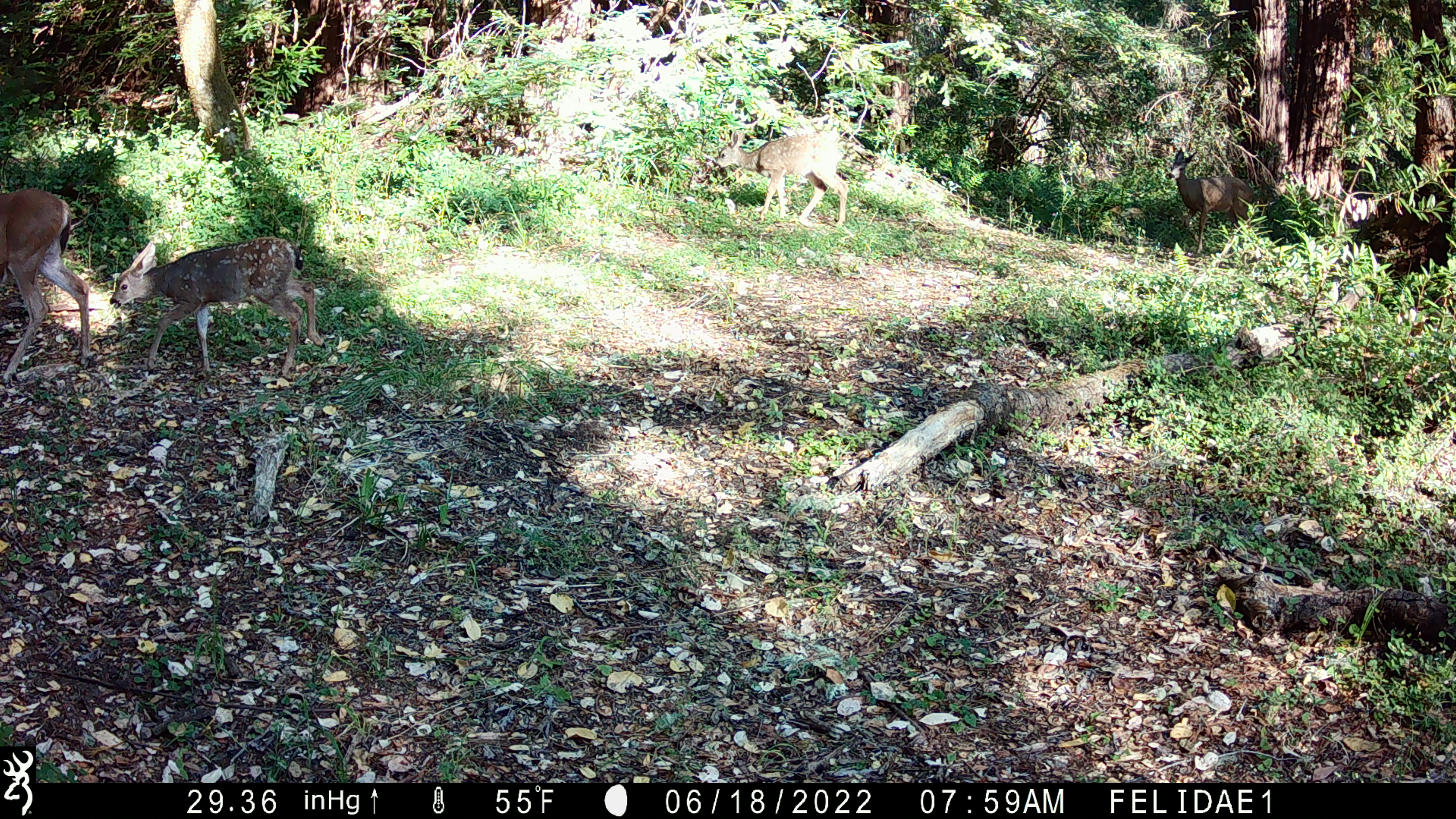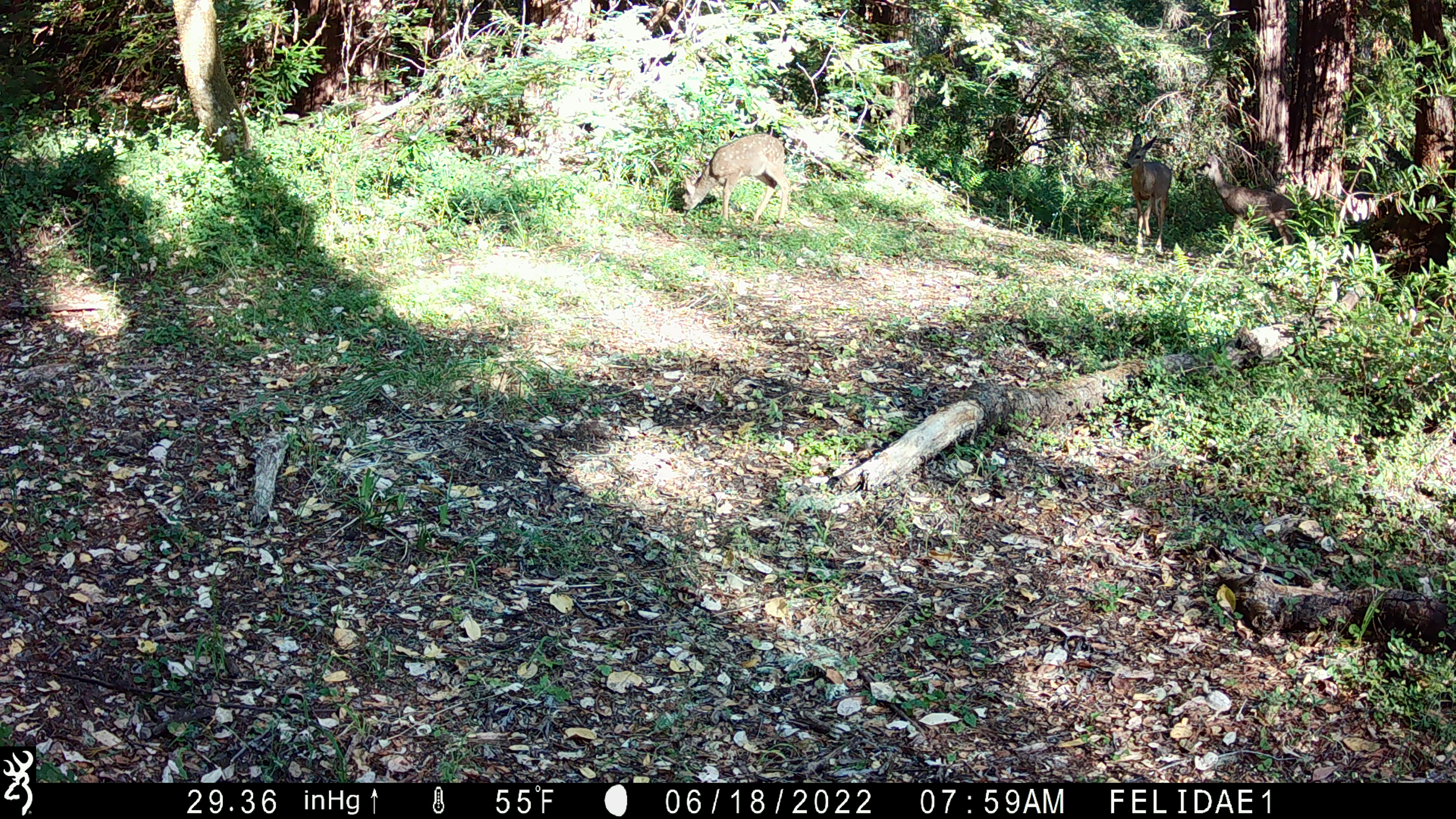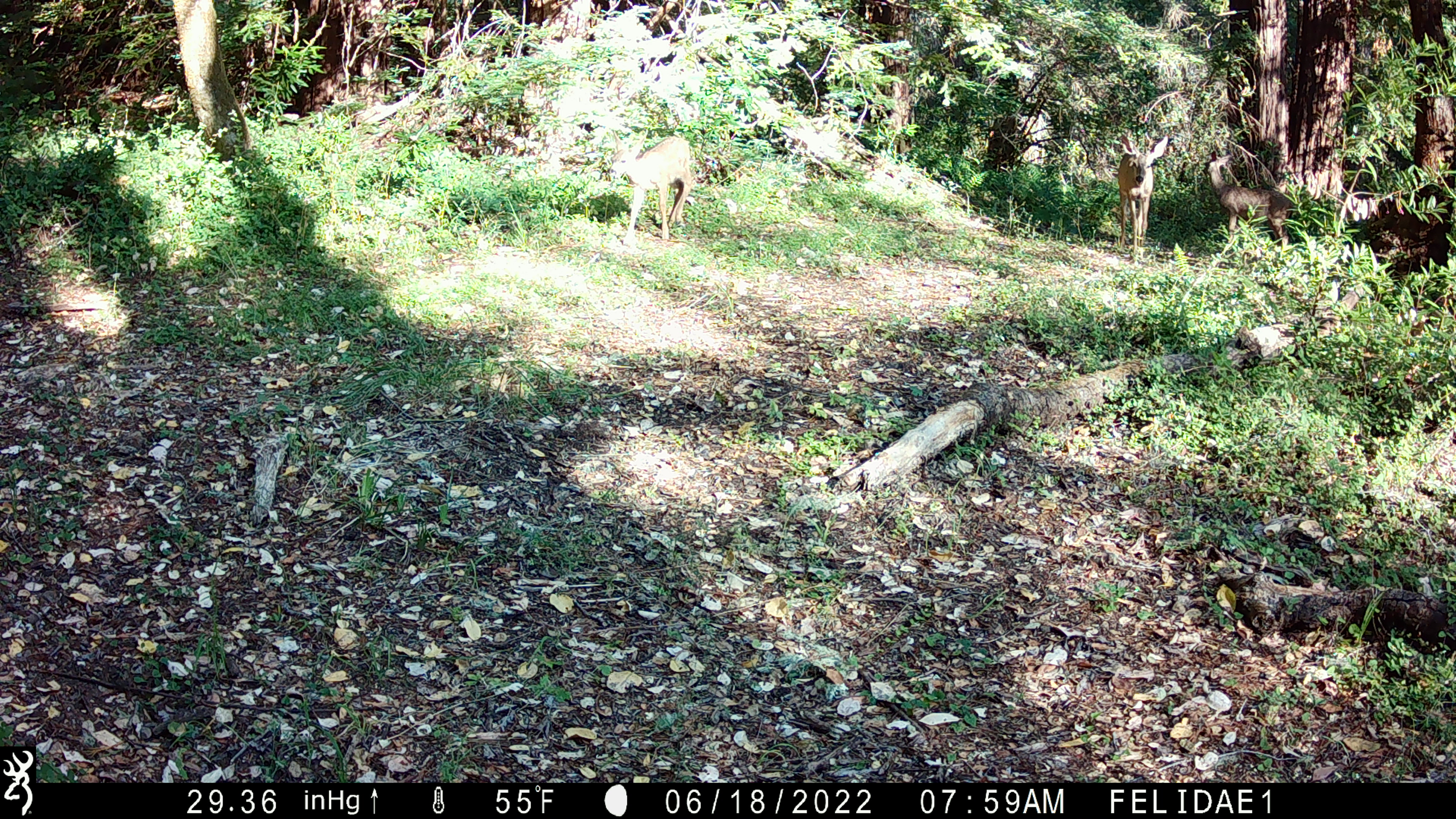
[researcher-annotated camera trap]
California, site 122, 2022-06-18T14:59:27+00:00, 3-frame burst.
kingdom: Animalia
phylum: Chordata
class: Mammalia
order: Artiodactyla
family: Cervidae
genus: Odocoileus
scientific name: Odocoileus hemionus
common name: mule deer